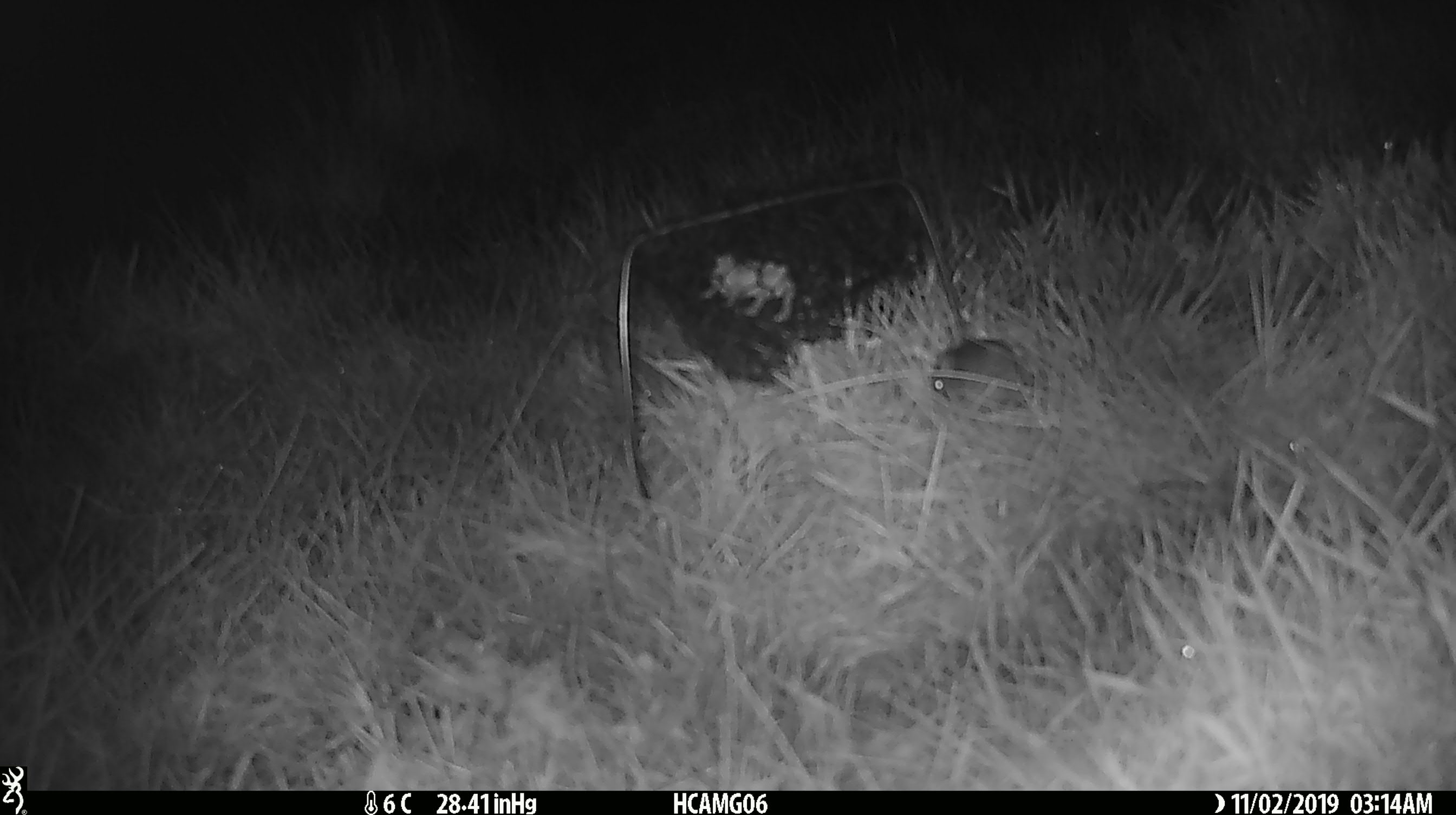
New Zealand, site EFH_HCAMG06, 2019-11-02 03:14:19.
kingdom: Animalia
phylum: Chordata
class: Mammalia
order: Rodentia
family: Muridae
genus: Mus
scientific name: Mus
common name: mouse